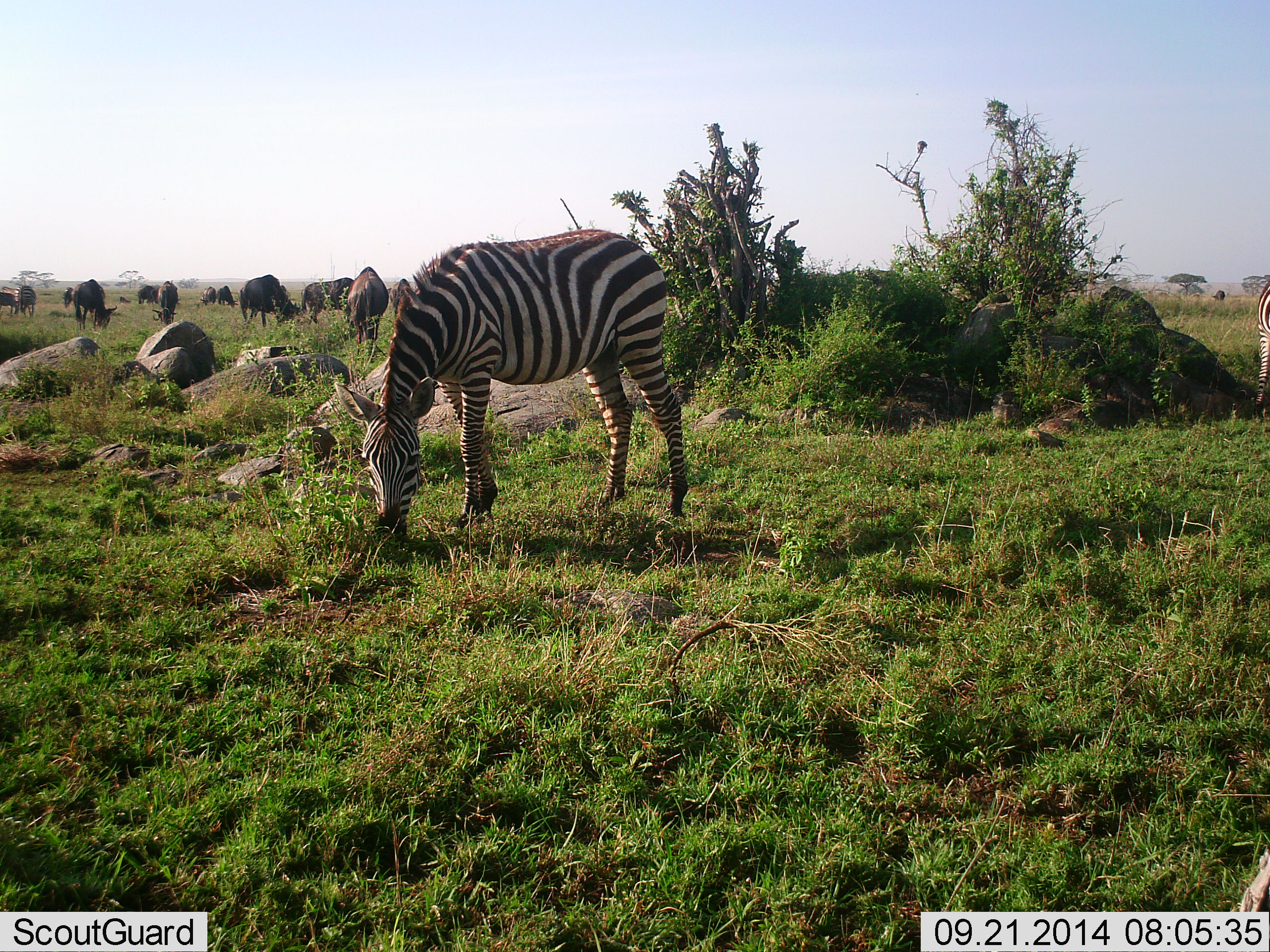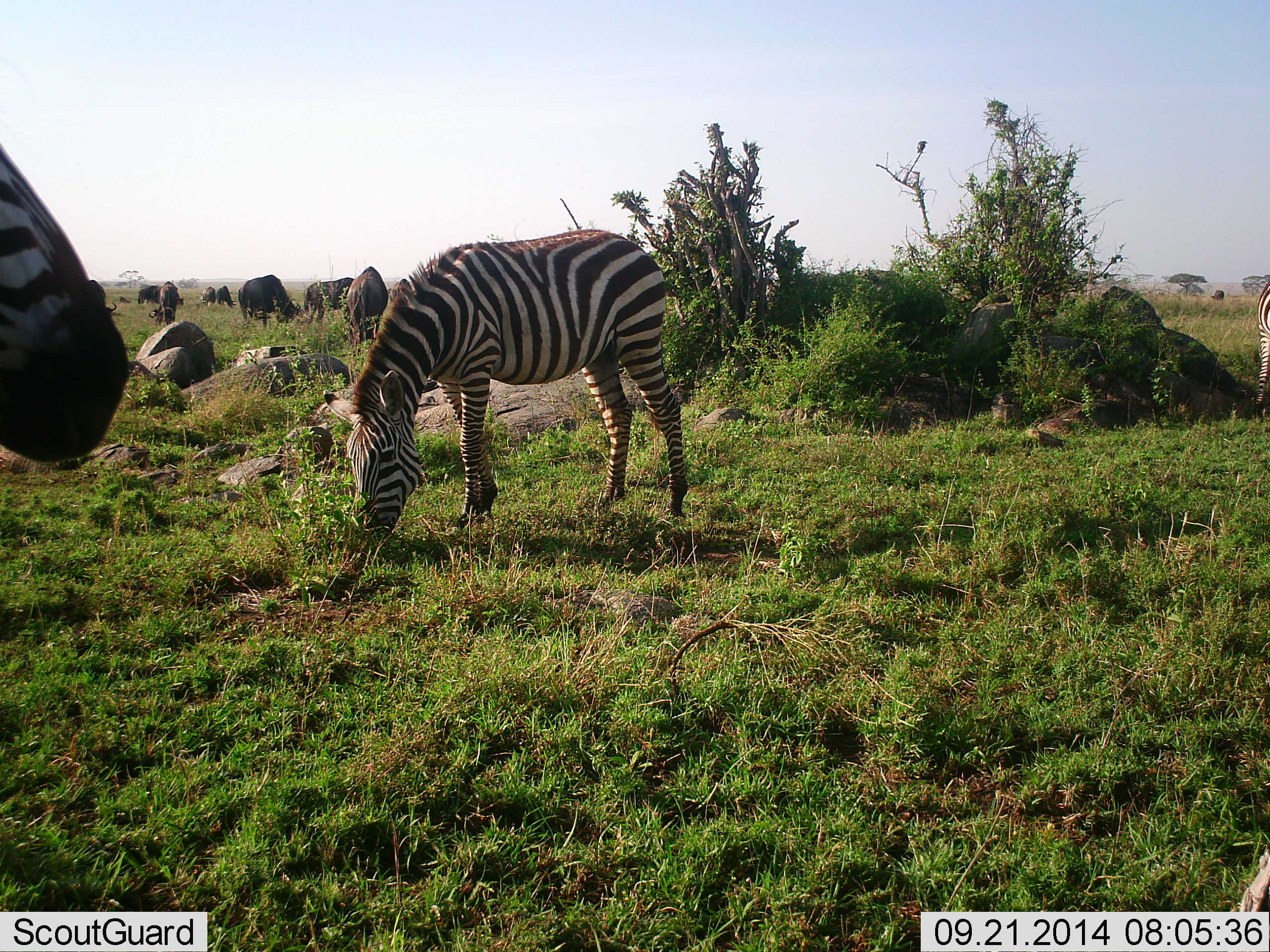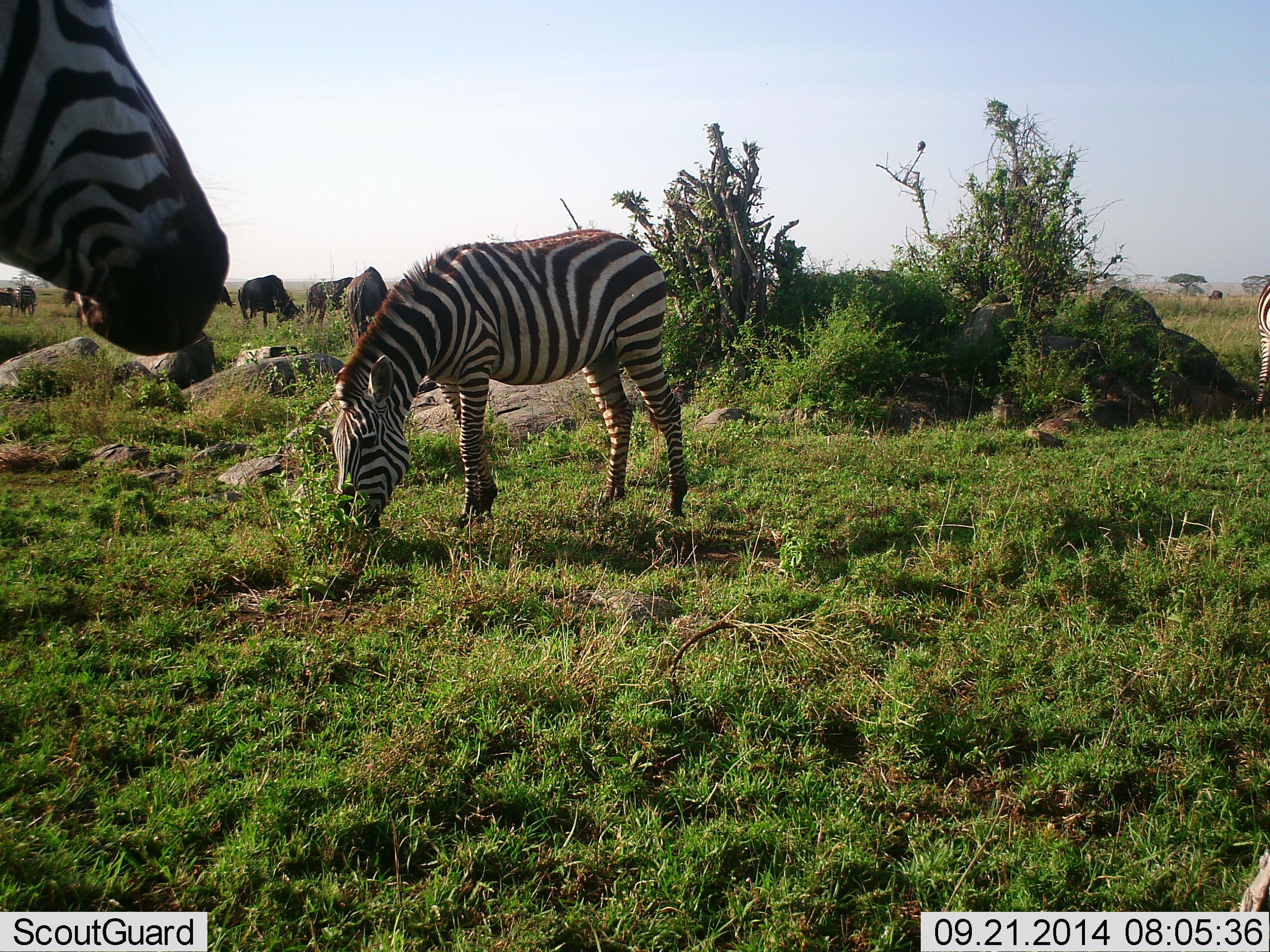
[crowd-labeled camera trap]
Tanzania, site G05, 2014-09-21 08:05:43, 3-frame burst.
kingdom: Animalia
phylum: Chordata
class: Mammalia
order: Artiodactyla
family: Bovidae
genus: Connochaetes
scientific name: Connochaetes taurinus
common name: blue wildebeest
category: wildebeest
Wildebeest (blue wildebeest) (Connochaetes taurinus), count 11-50. Behavior (volunteer vote fractions): standing 36%, resting 0%, moving 0%, interacting 0%. Young present (vote fraction): 0%. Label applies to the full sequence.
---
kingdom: Animalia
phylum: Chordata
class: Mammalia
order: Perissodactyla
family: Equidae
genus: Equus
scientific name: Equus quagga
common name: plains zebra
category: zebra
Zebra (plains zebra) (Equus quagga), count 3. Behavior (volunteer vote fractions): standing 33%, resting 8%, moving 42%, interacting 0%. Young present (vote fraction): 0%. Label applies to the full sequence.